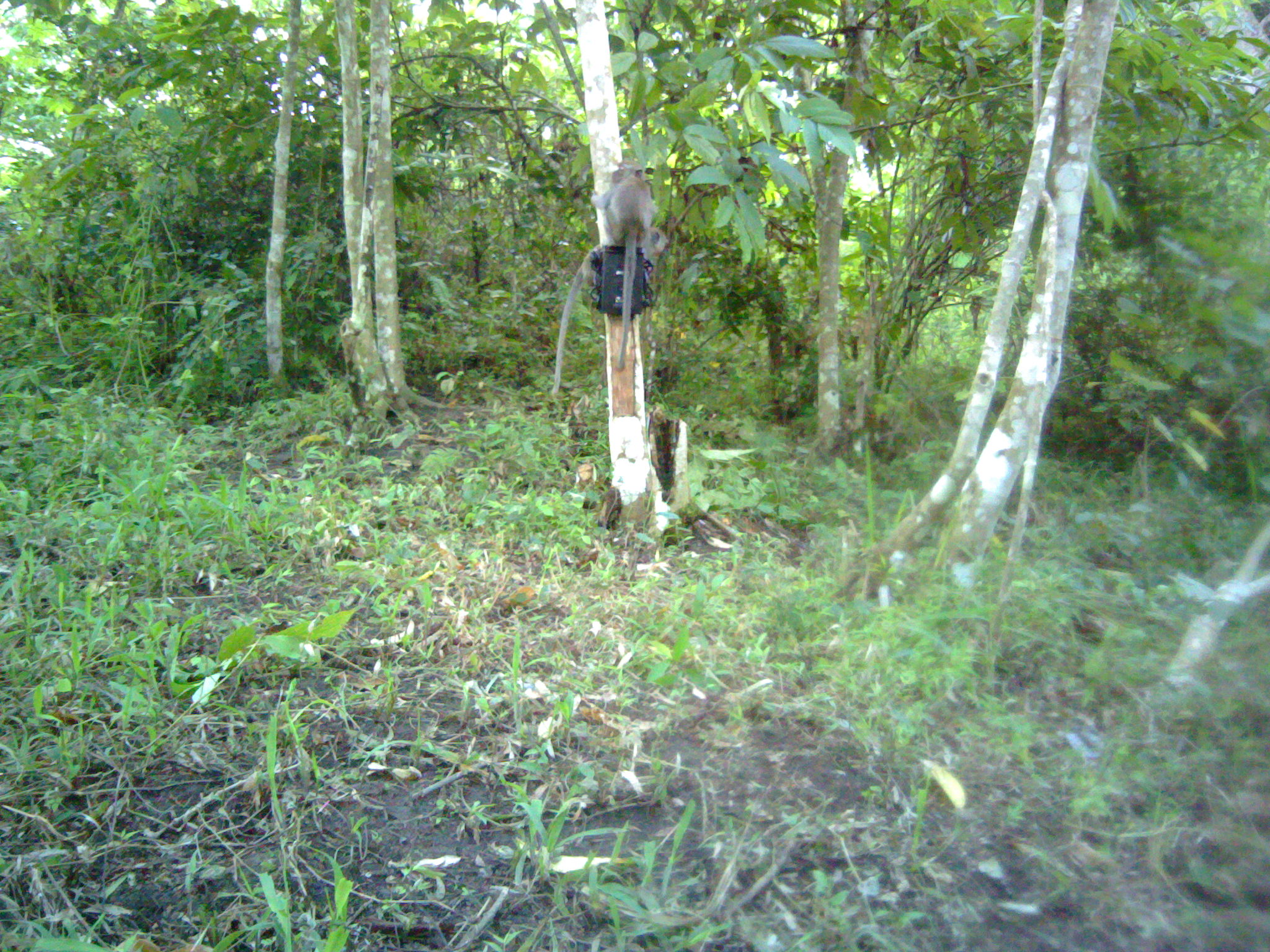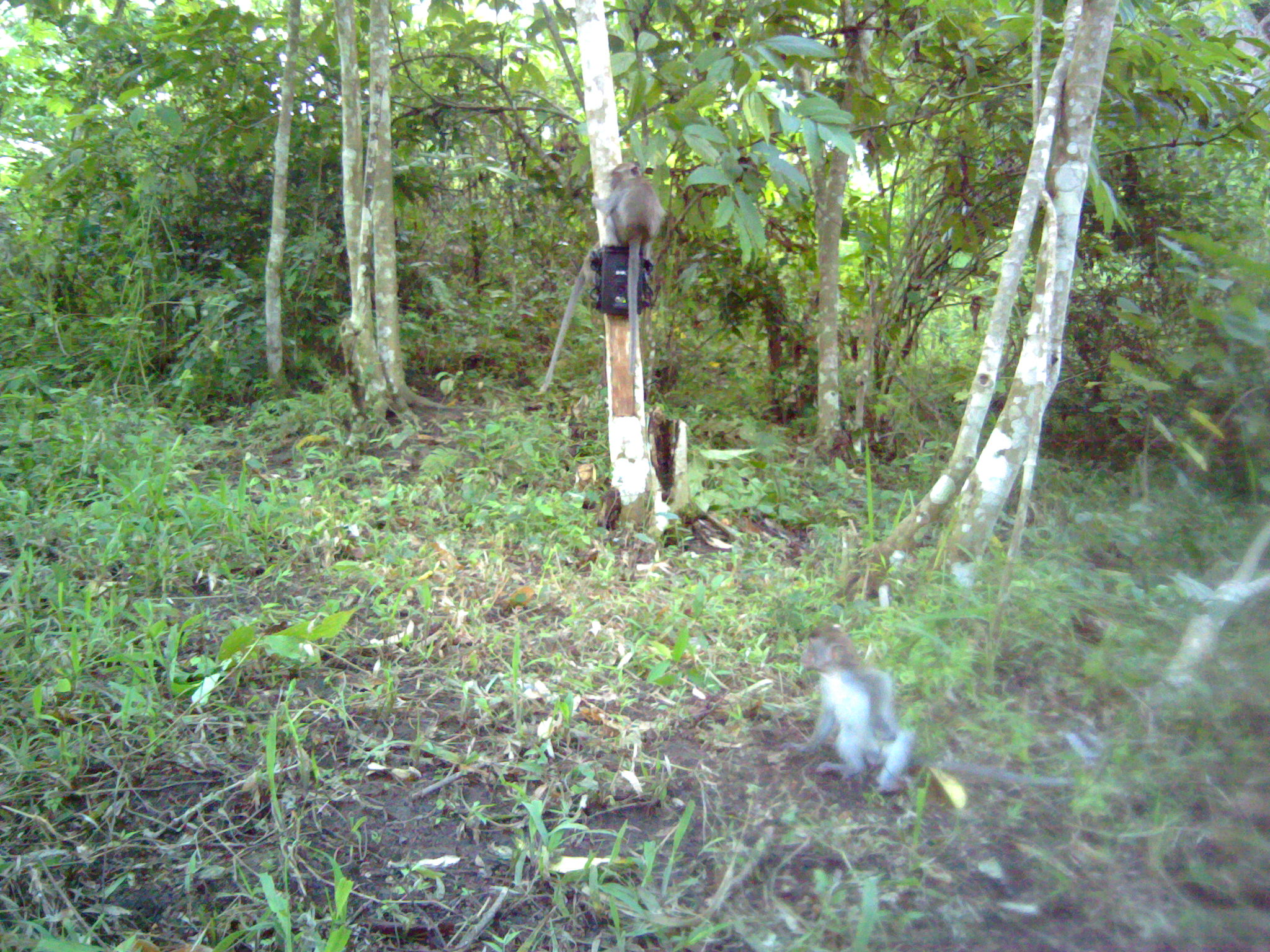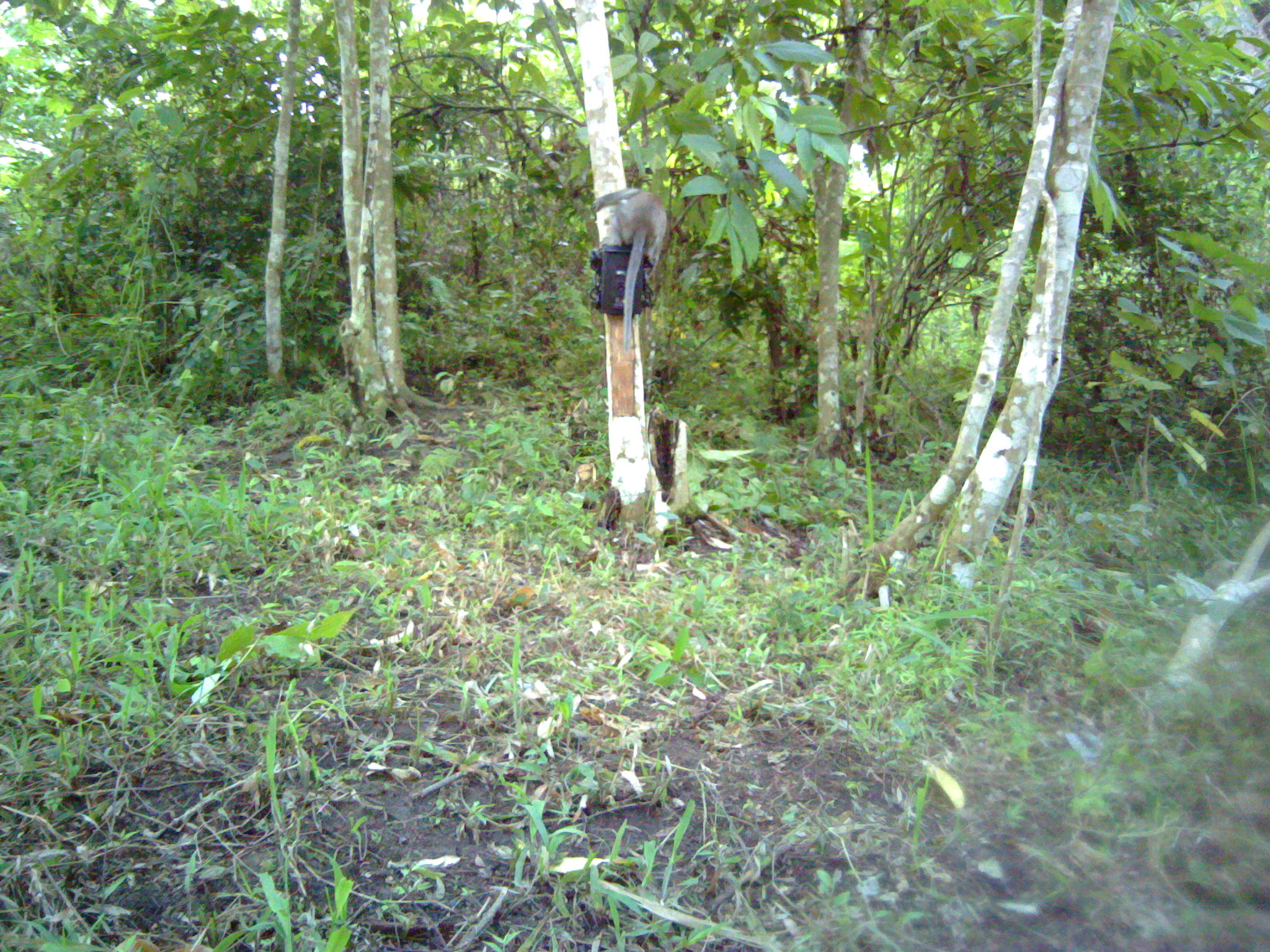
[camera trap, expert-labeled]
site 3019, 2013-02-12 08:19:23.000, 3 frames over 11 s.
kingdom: Animalia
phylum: Chordata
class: Mammalia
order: Primates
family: Cercopithecidae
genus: Macaca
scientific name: Macaca fascicularis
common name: crab-eating macaque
Macaca fascicularis (crab-eating macaque), count 2.